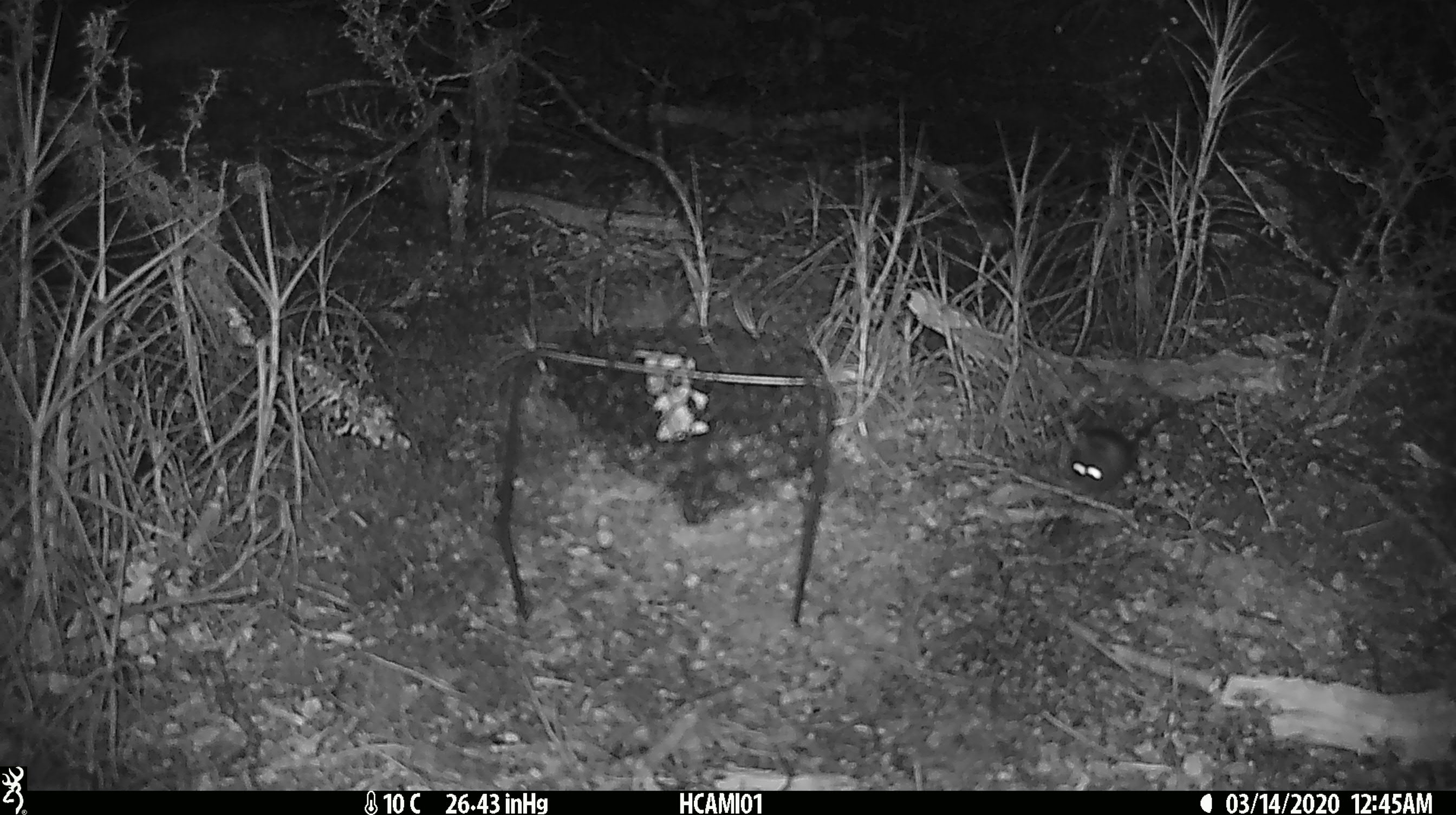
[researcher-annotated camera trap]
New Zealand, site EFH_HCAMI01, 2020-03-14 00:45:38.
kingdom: Animalia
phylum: Chordata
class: Mammalia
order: Rodentia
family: Muridae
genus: Mus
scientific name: Mus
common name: mouse